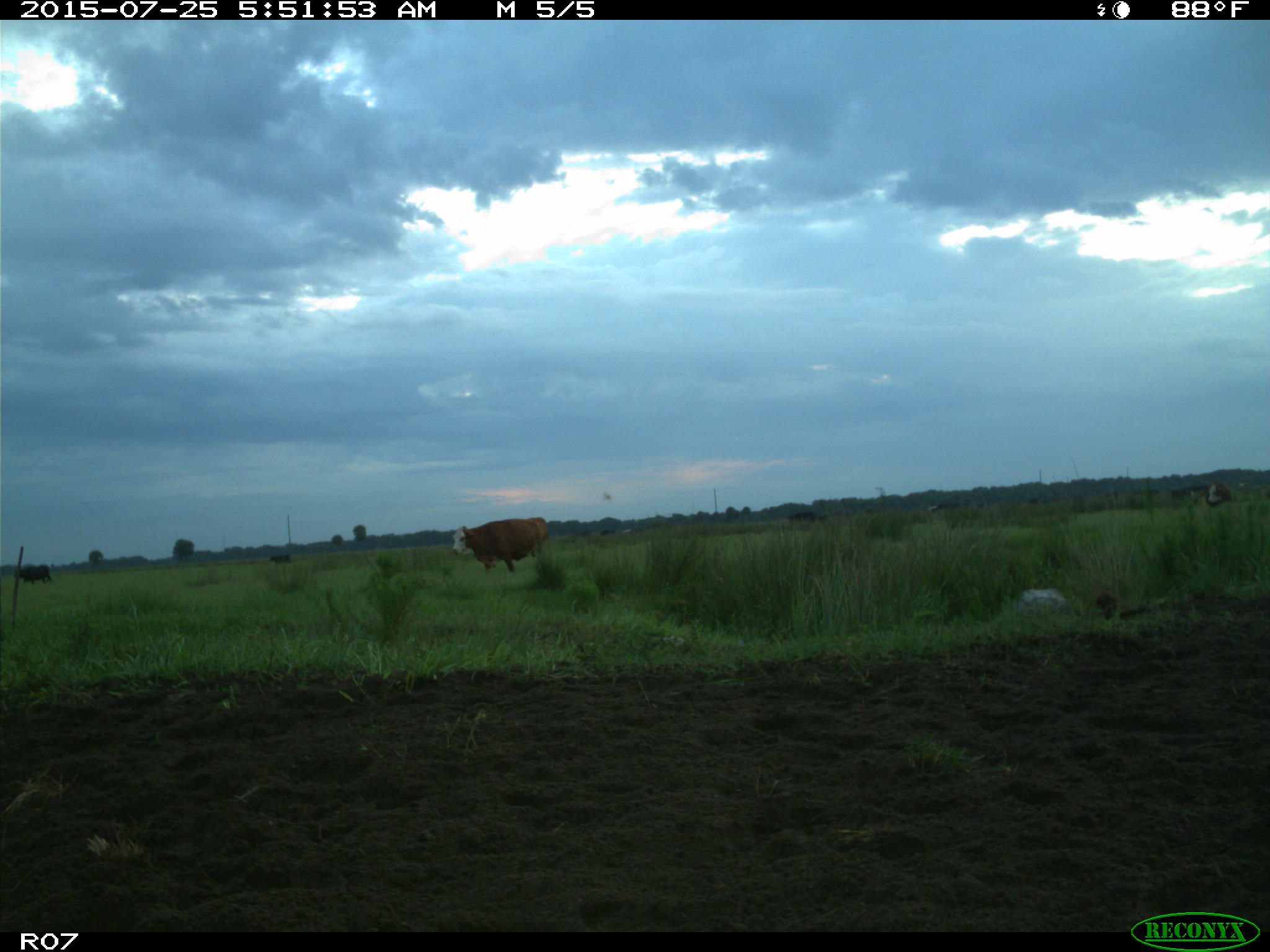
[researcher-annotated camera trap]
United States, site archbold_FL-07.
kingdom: Animalia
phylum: Chordata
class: Mammalia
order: Artiodactyla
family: Bovidae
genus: Bos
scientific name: Bos taurus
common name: domestic cow